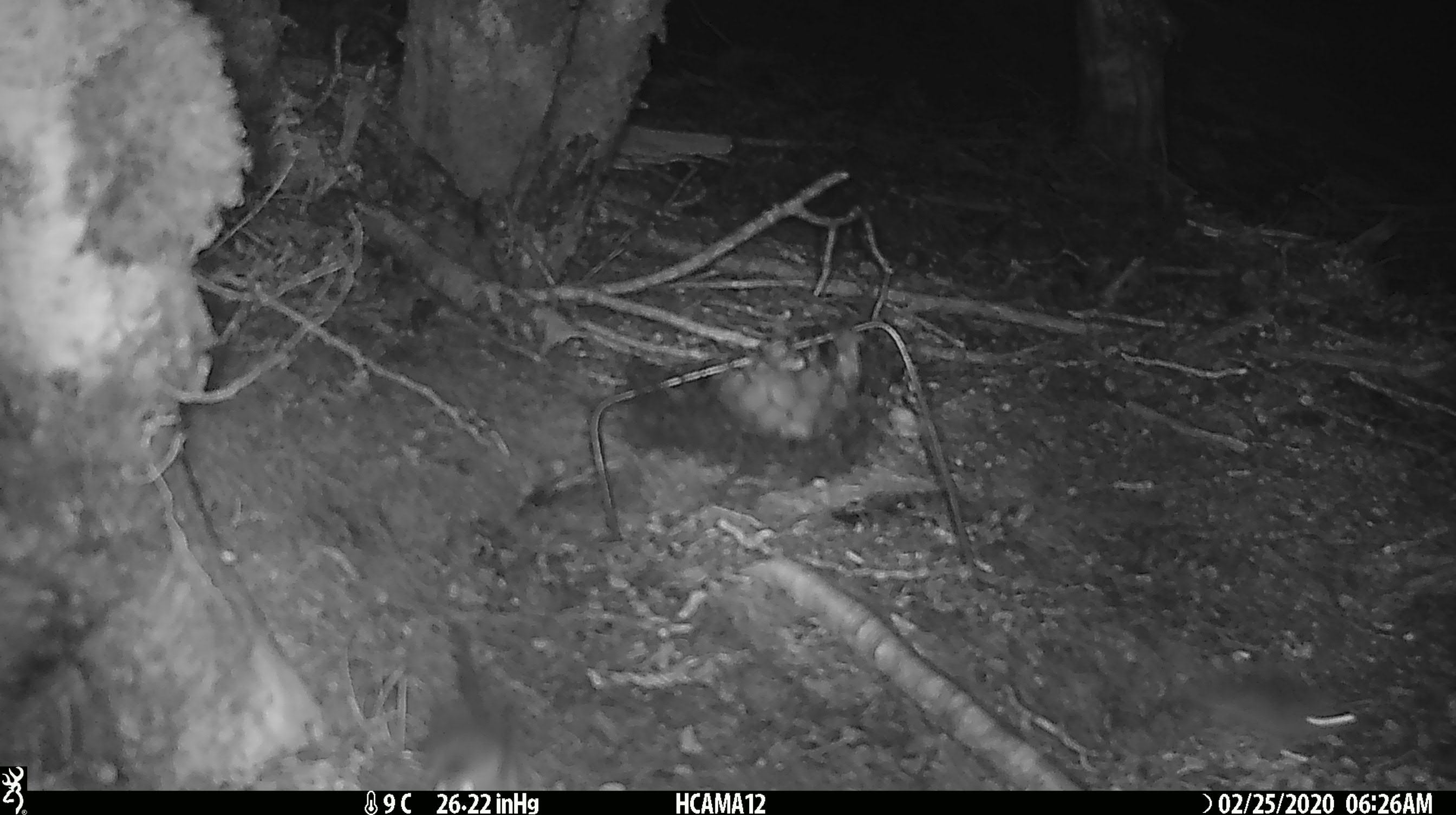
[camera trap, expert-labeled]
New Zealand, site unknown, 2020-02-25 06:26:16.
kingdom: Animalia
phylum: Chordata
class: Mammalia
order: Rodentia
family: Muridae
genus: Mus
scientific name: Mus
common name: mouse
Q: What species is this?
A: Mouse (Mus).